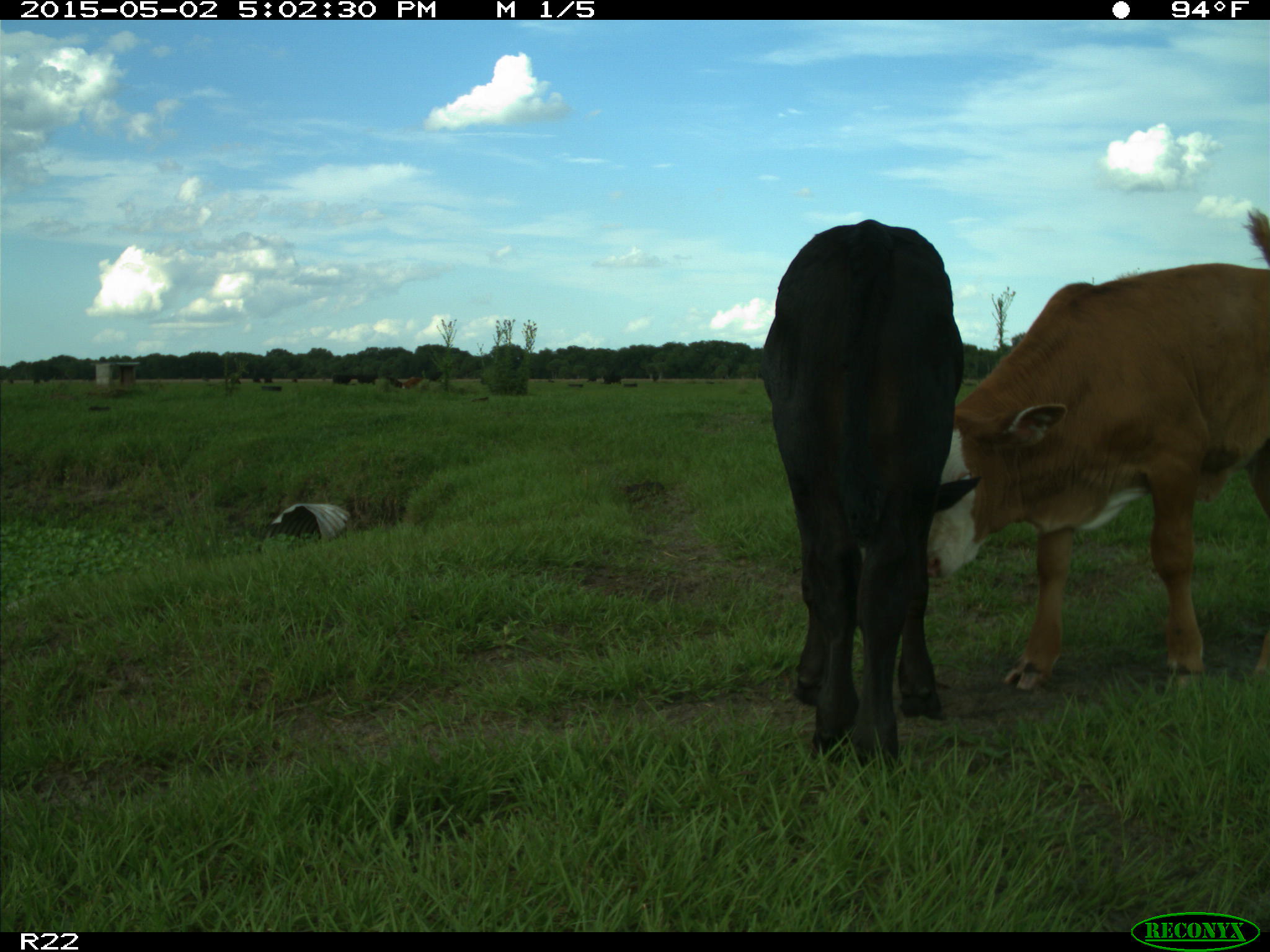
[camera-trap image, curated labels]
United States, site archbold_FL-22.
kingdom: Animalia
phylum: Chordata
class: Mammalia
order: Artiodactyla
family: Bovidae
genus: Bos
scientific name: Bos taurus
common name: domestic cow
Bos taurus (domestic cow).